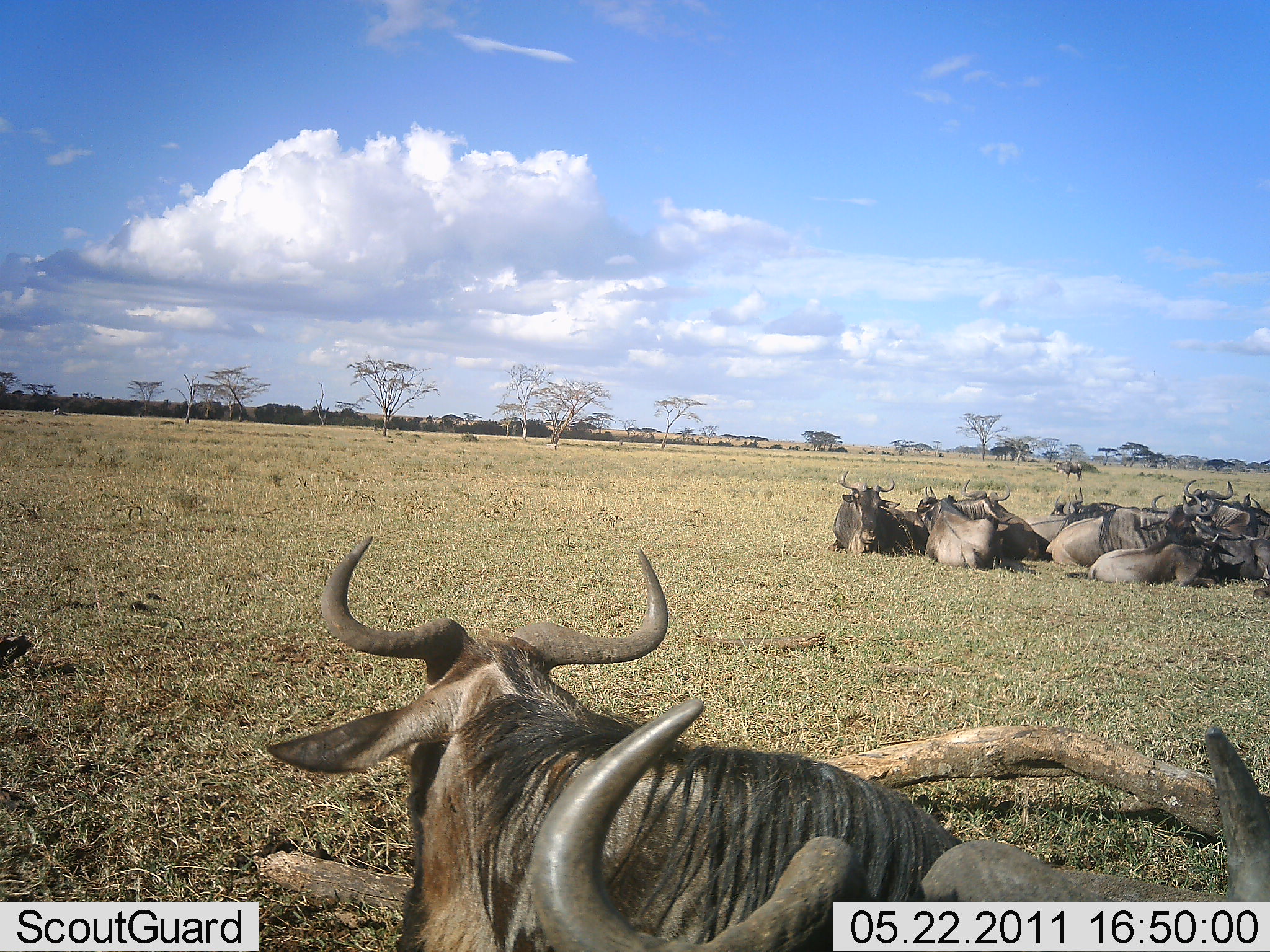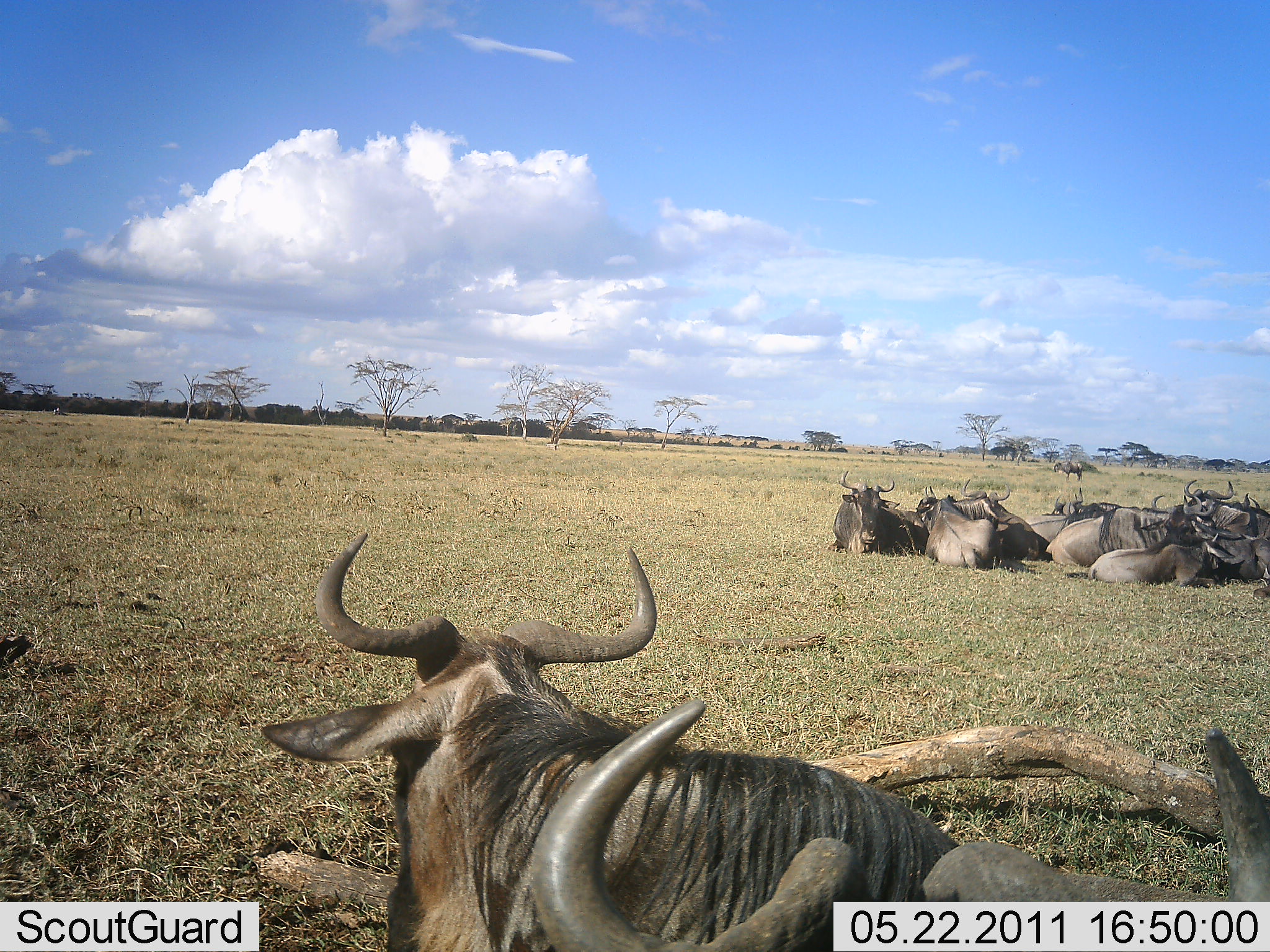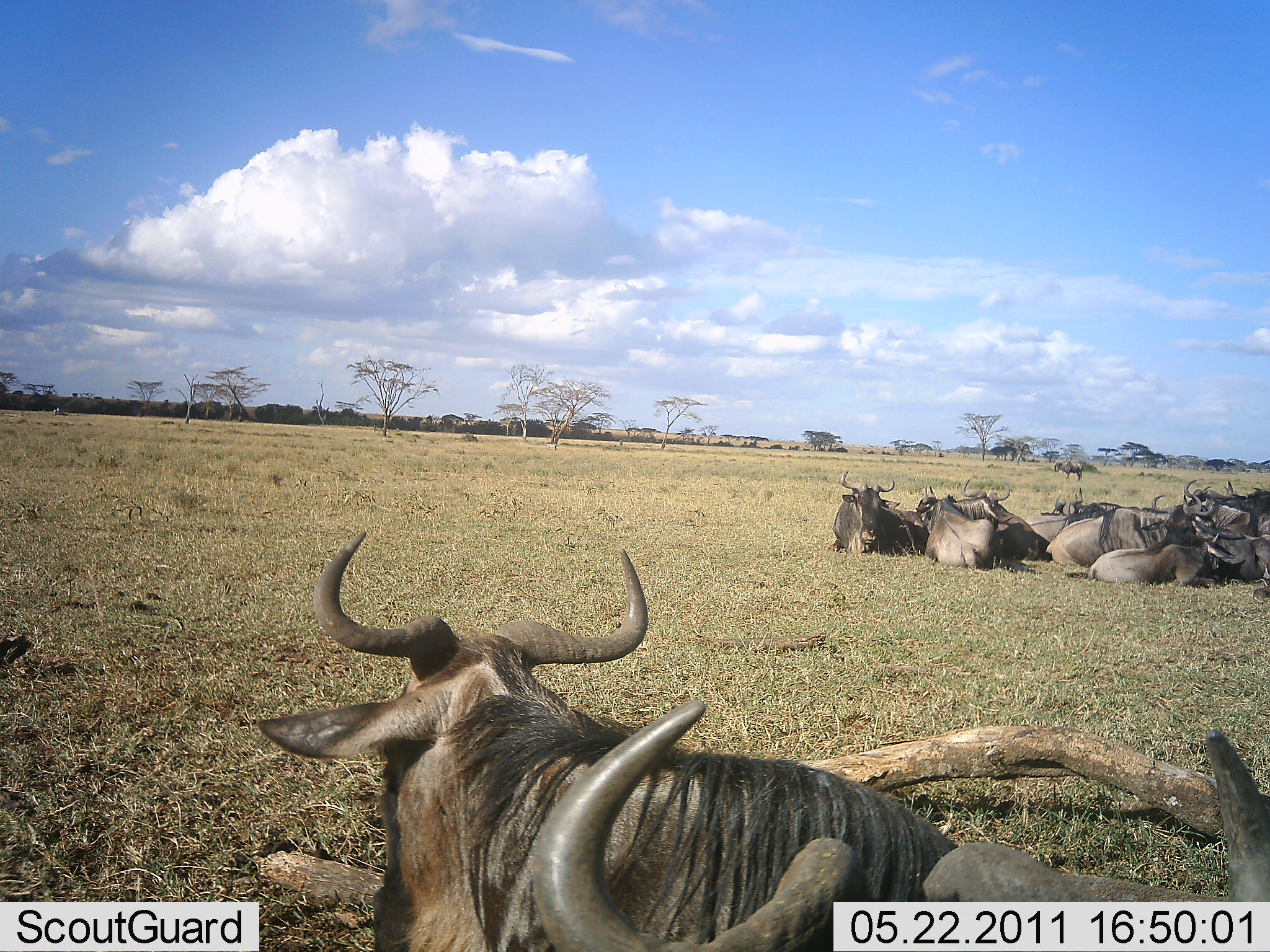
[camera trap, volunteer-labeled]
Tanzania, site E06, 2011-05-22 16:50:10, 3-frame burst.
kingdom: Animalia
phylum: Chordata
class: Mammalia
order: Artiodactyla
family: Bovidae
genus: Connochaetes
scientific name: Connochaetes taurinus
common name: blue wildebeest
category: wildebeest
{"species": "wildebeest (blue wildebeest) (Connochaetes taurinus)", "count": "11-50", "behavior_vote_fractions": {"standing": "8%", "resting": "100%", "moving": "0%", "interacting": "0%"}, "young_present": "0%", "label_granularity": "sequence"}